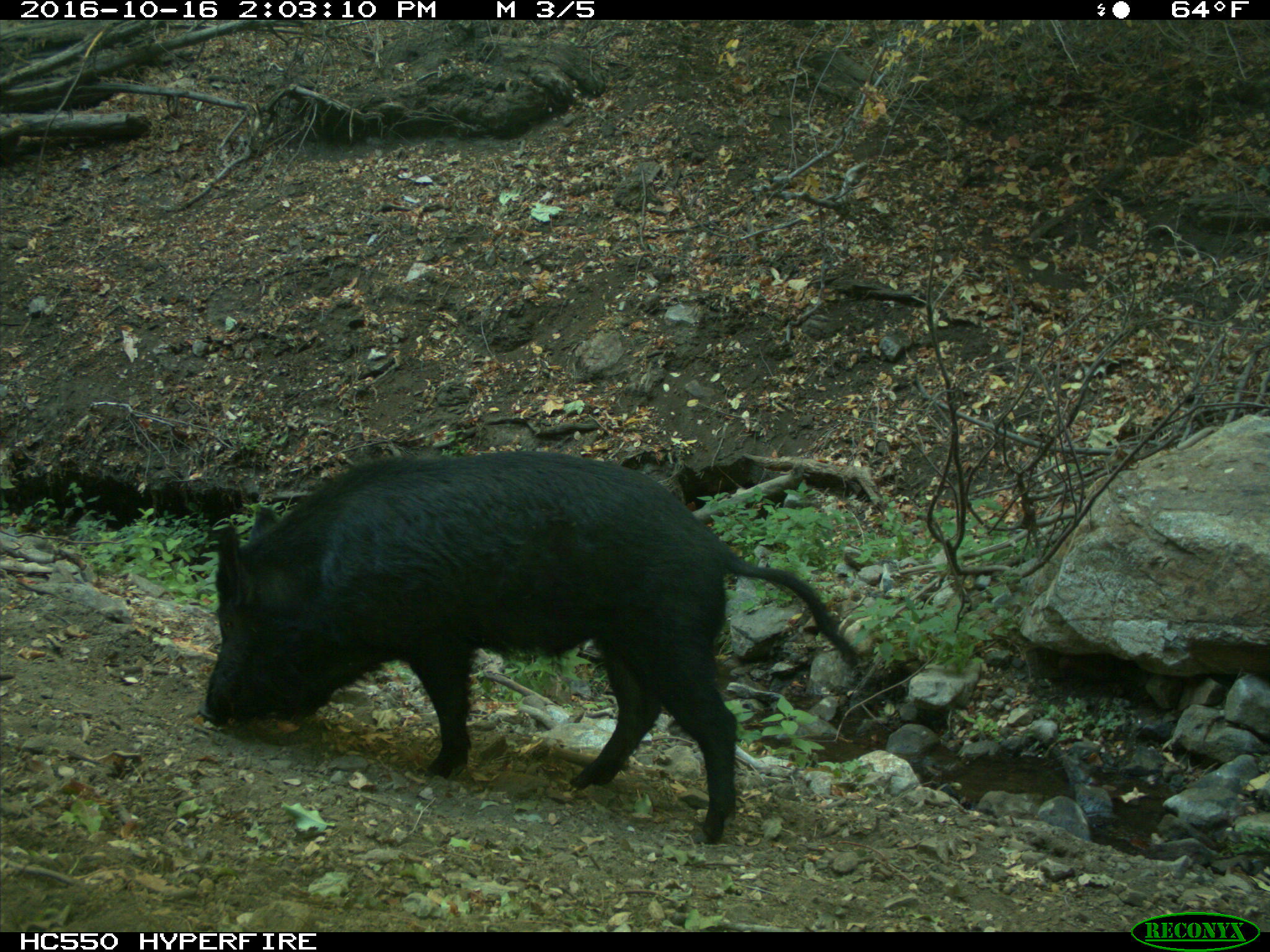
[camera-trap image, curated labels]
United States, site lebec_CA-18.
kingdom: Animalia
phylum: Chordata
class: Mammalia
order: Artiodactyla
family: Suidae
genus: Sus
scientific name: Sus scrofa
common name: wild boar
Sus scrofa (wild boar).